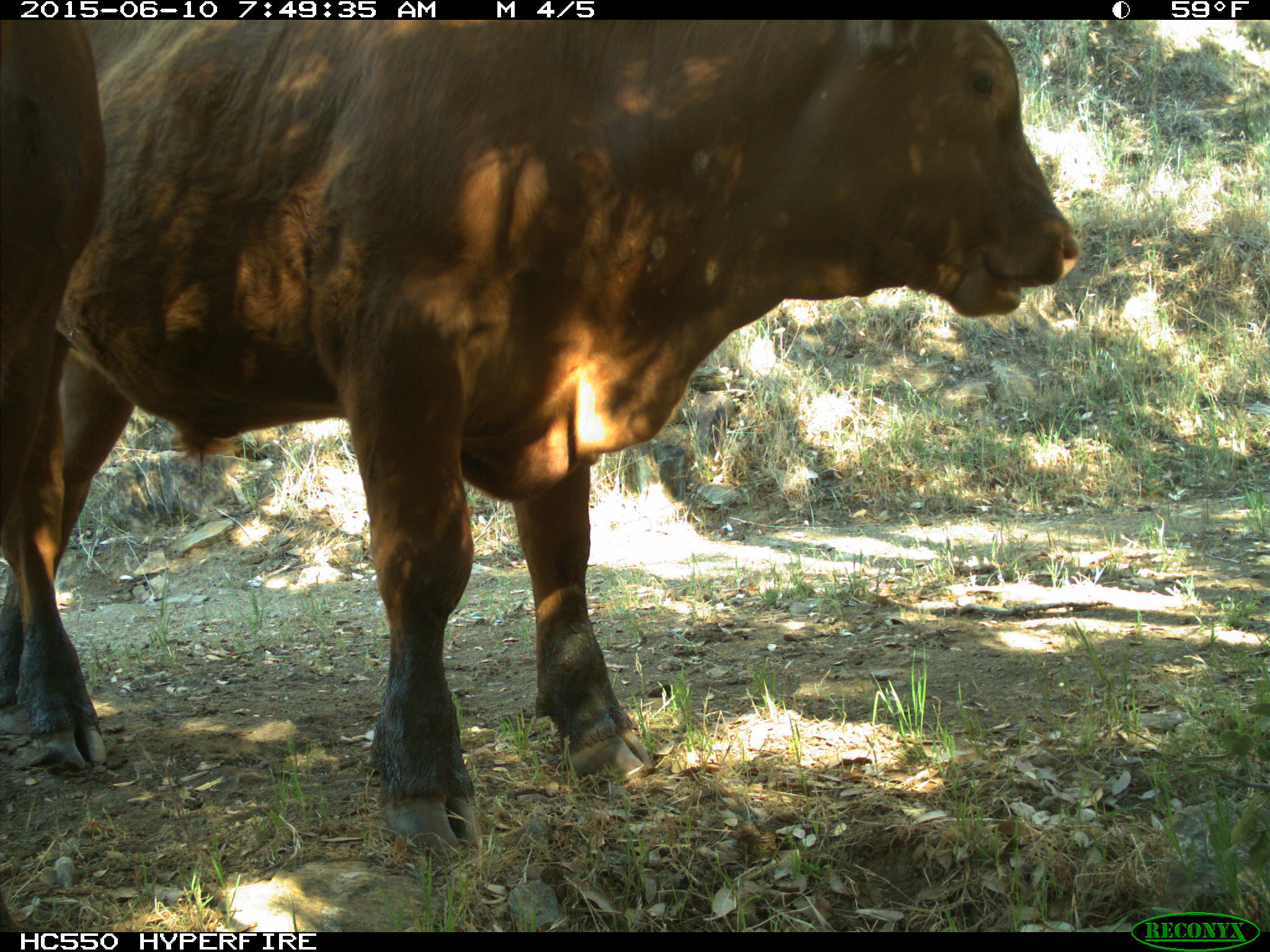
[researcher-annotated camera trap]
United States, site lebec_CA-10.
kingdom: Animalia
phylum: Chordata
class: Mammalia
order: Artiodactyla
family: Bovidae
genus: Bos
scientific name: Bos taurus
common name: domestic cow